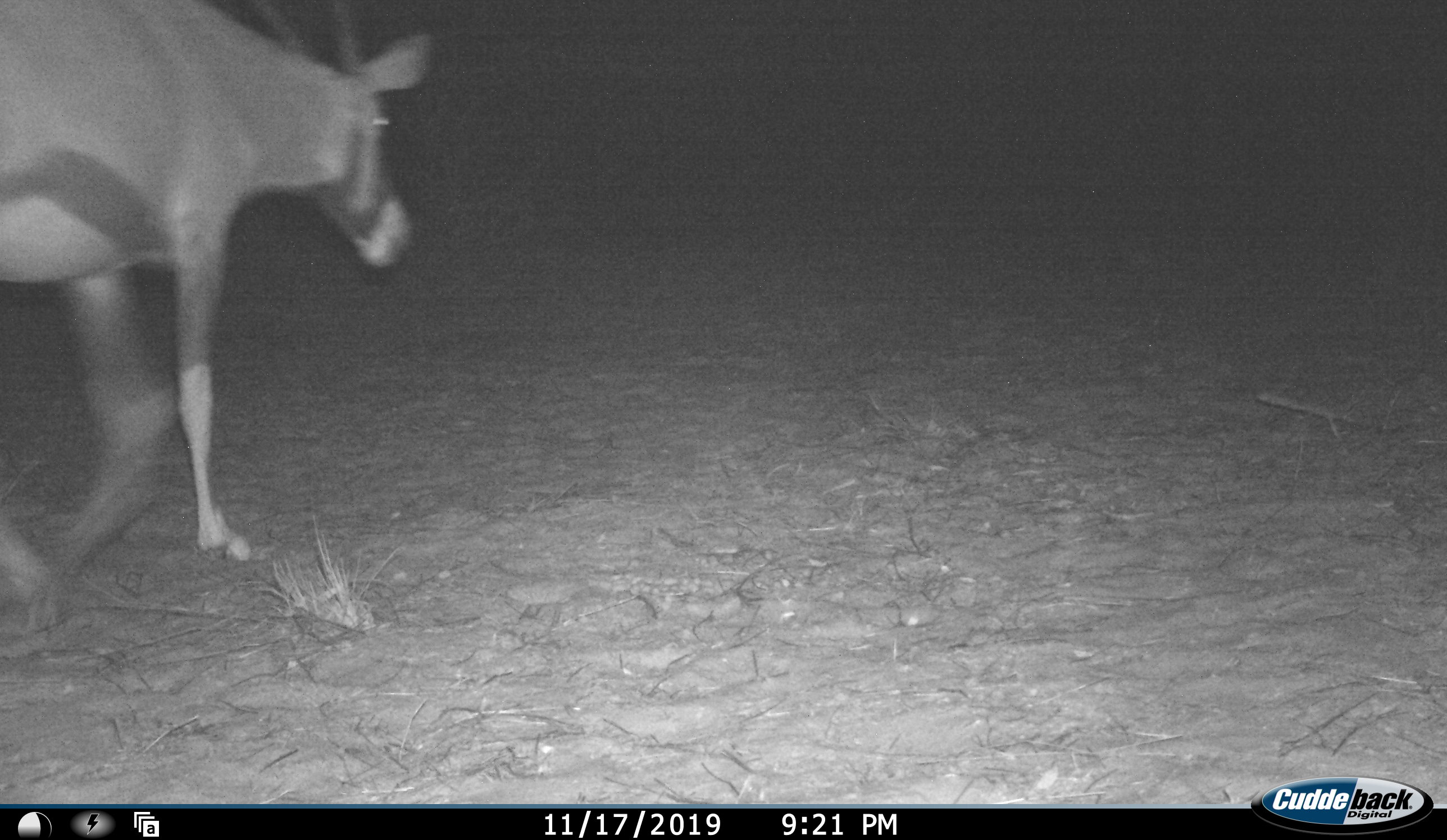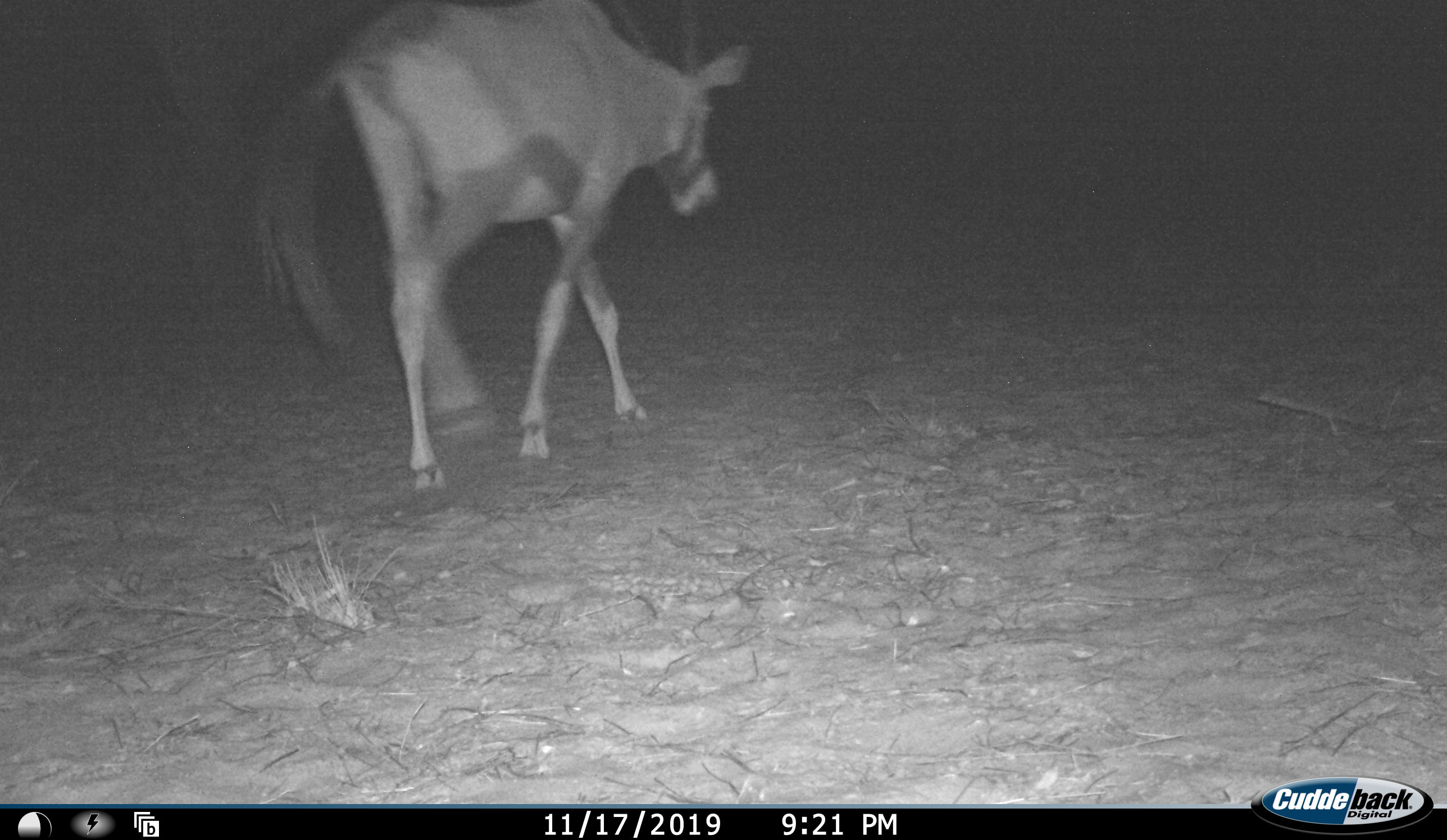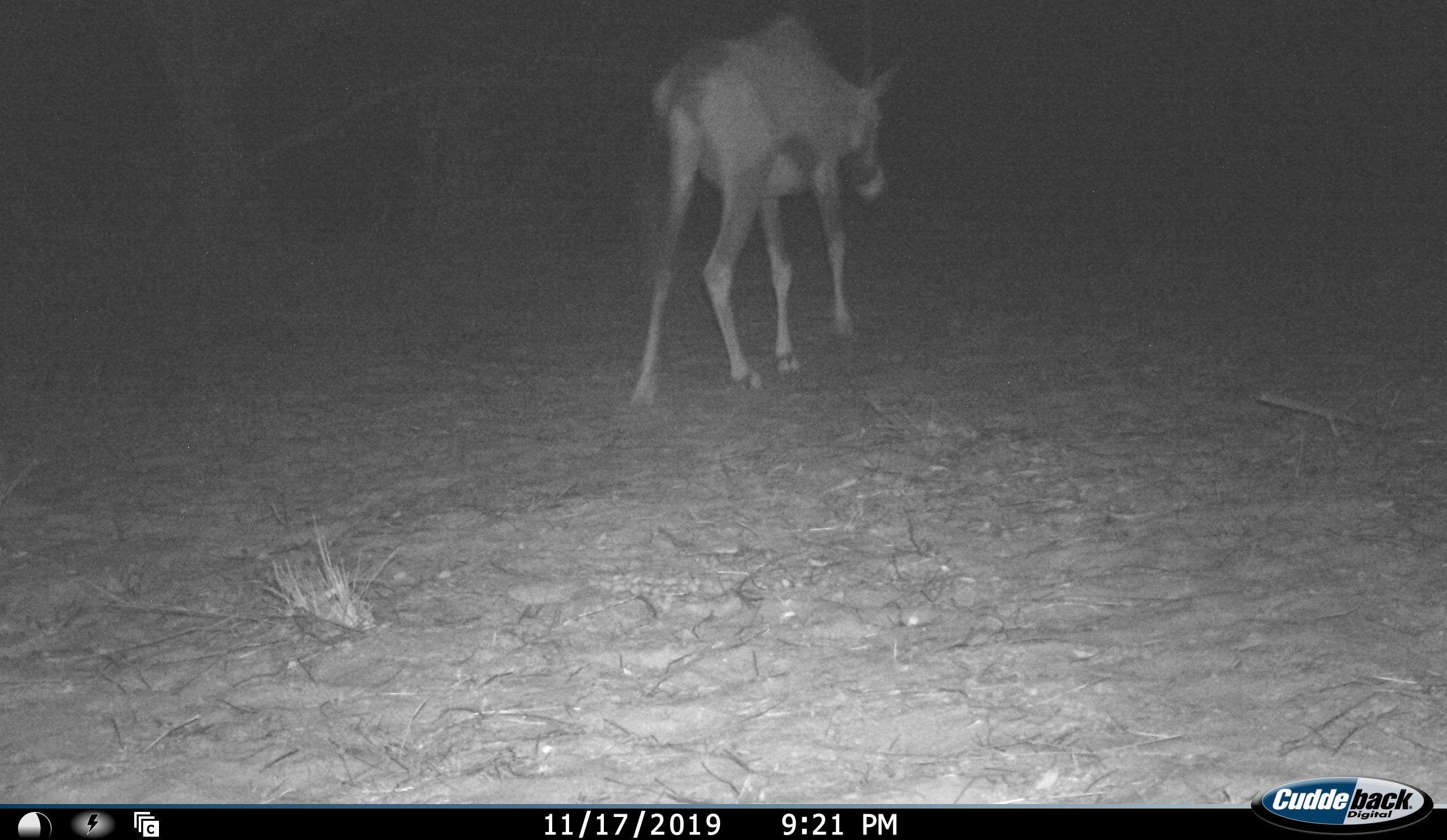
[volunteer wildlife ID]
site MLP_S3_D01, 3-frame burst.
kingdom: Animalia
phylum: Chordata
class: Mammalia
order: Artiodactyla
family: Bovidae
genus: Oryx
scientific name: Oryx gazella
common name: gemsbok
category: oryx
Oryx (gemsbok) (Oryx gazella), count 1. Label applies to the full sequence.